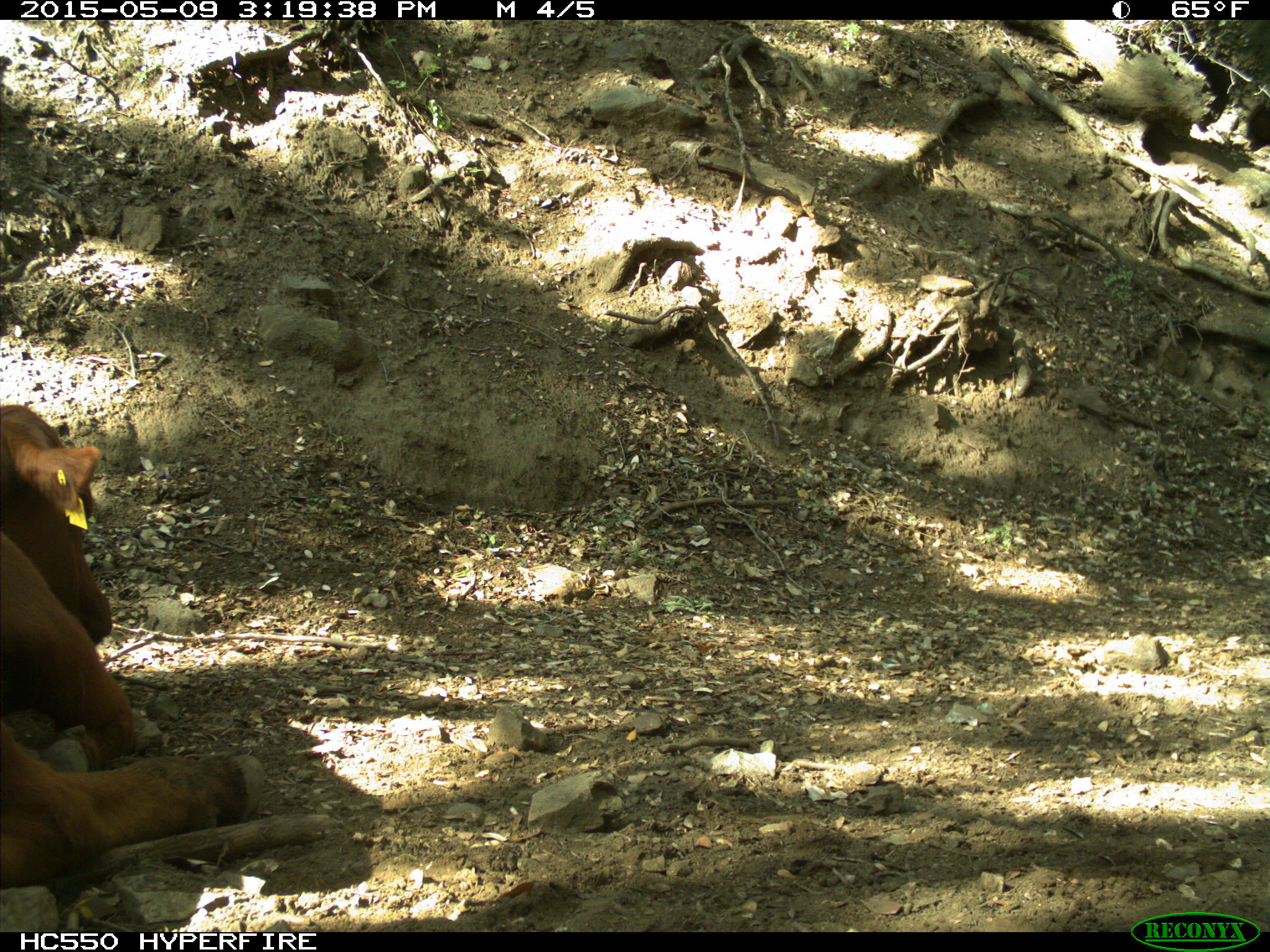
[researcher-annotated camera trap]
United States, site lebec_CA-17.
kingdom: Animalia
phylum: Chordata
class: Mammalia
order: Artiodactyla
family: Bovidae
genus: Bos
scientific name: Bos taurus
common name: domestic cow